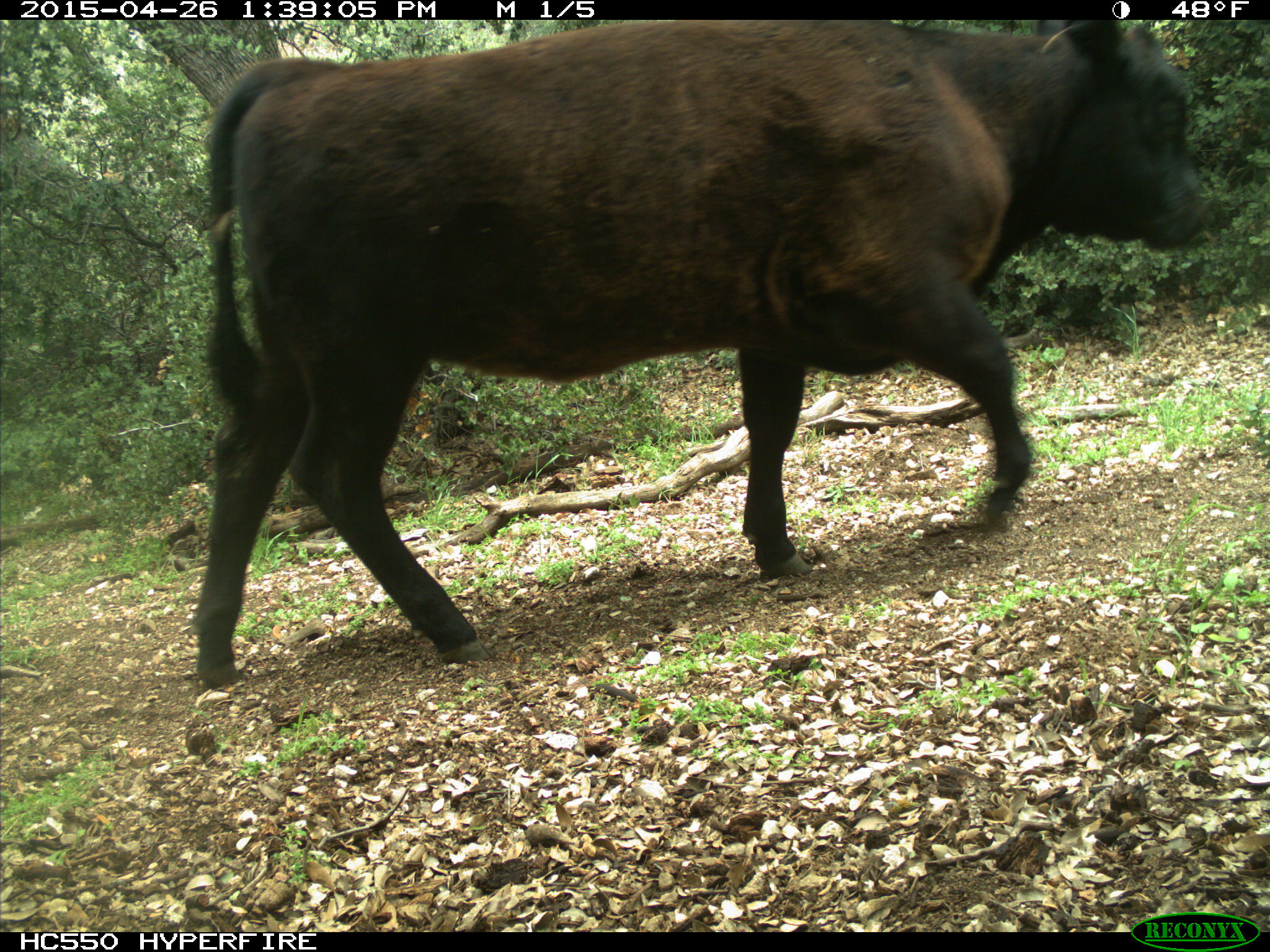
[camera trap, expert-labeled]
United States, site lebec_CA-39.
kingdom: Animalia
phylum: Chordata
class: Mammalia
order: Artiodactyla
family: Bovidae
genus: Bos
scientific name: Bos taurus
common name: domestic cow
Bos taurus (domestic cow).